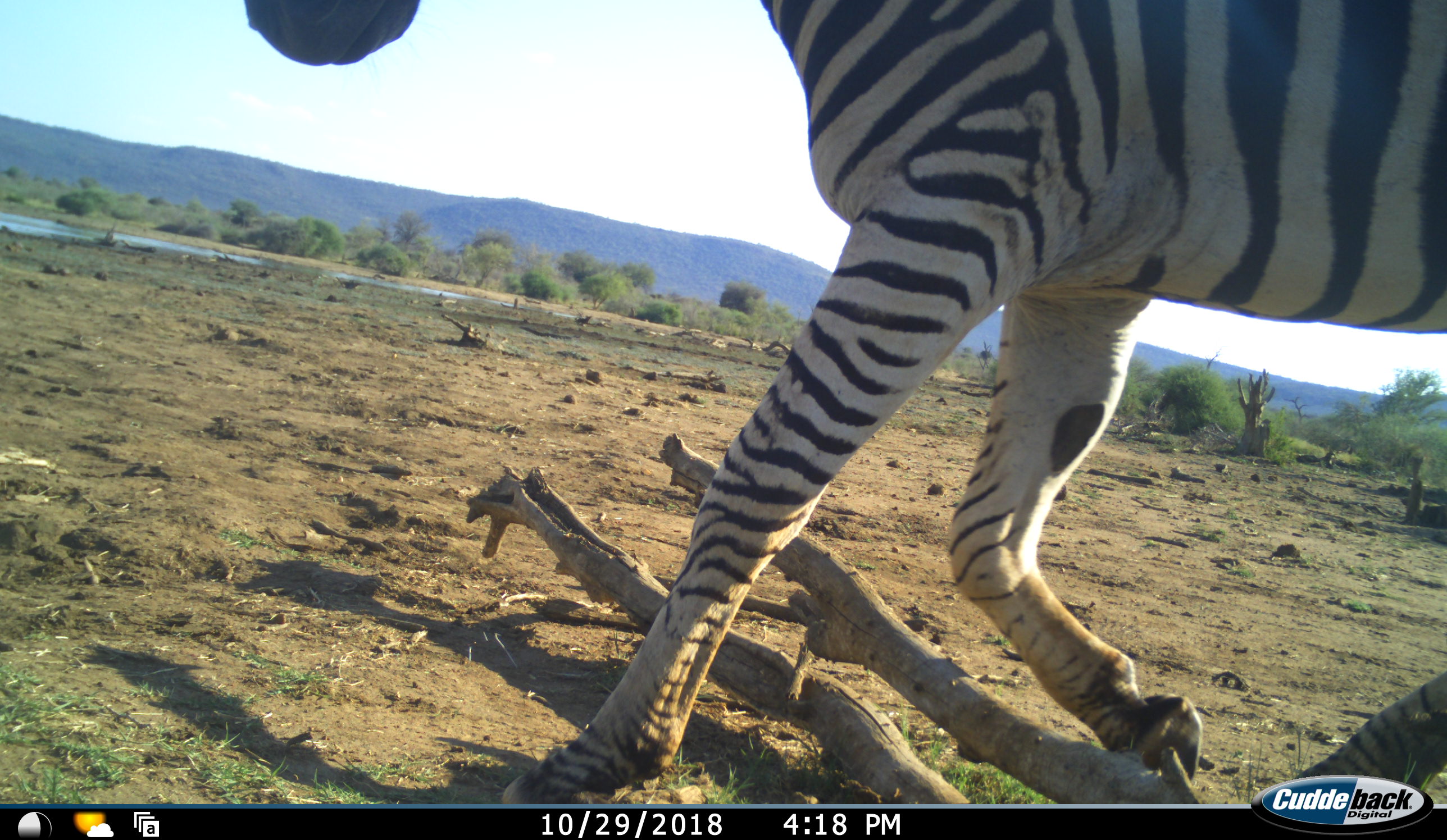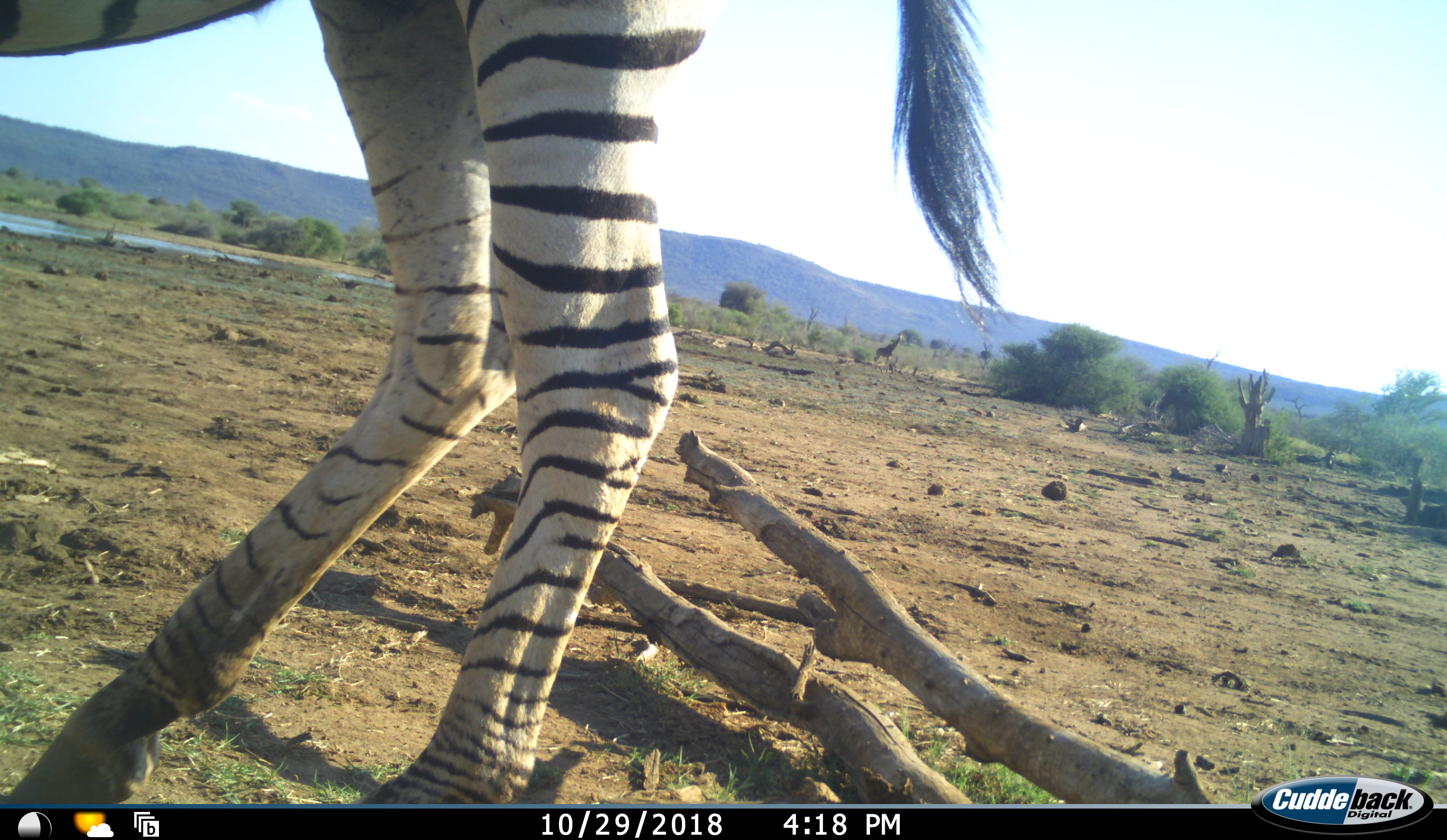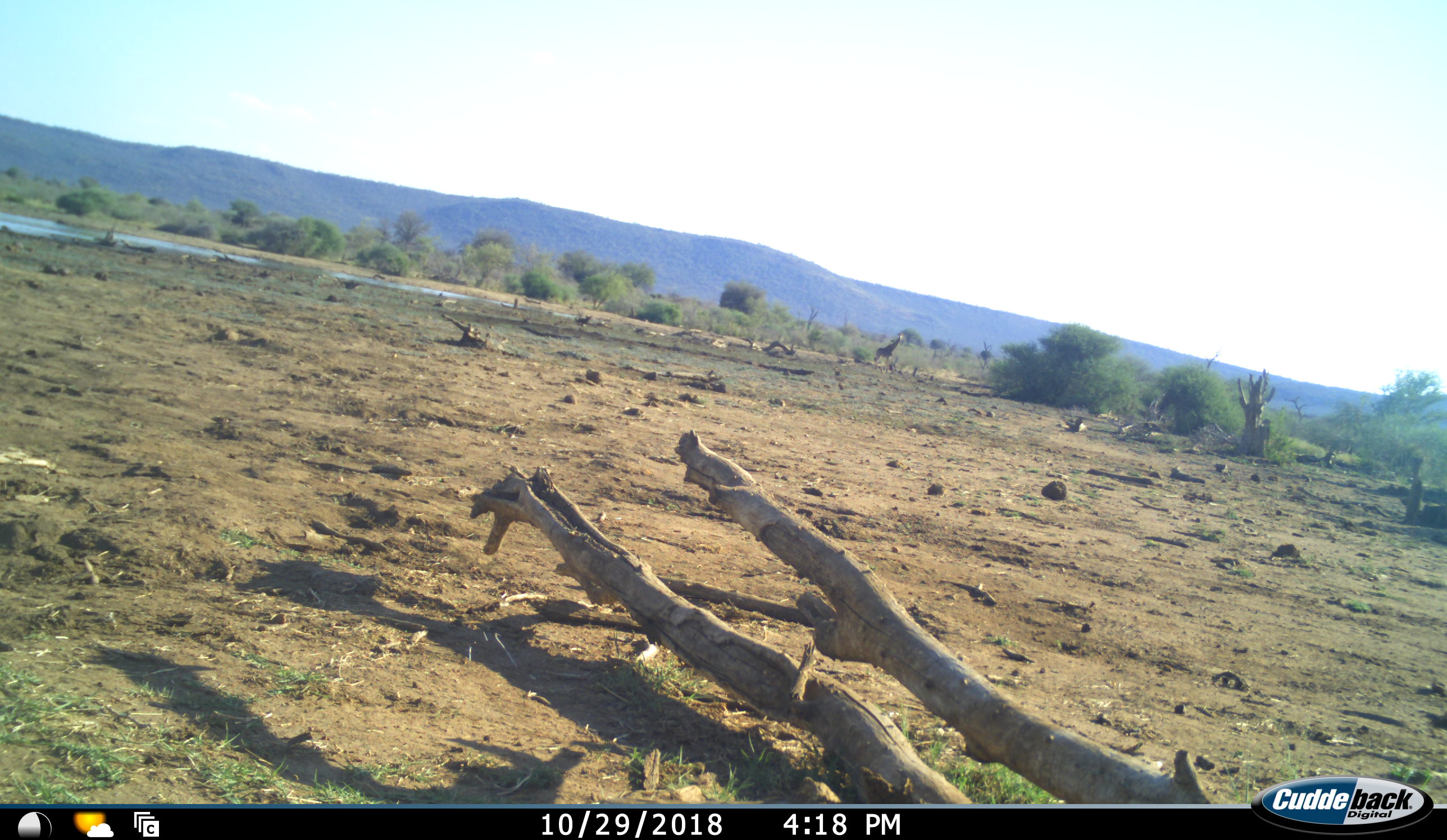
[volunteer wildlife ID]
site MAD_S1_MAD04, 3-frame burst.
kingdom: Animalia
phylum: Chordata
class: Mammalia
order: Perissodactyla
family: Equidae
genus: Equus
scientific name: Equus quagga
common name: plains zebra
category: zebraplains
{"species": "zebraplains (plains zebra) (Equus quagga)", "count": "1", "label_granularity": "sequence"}